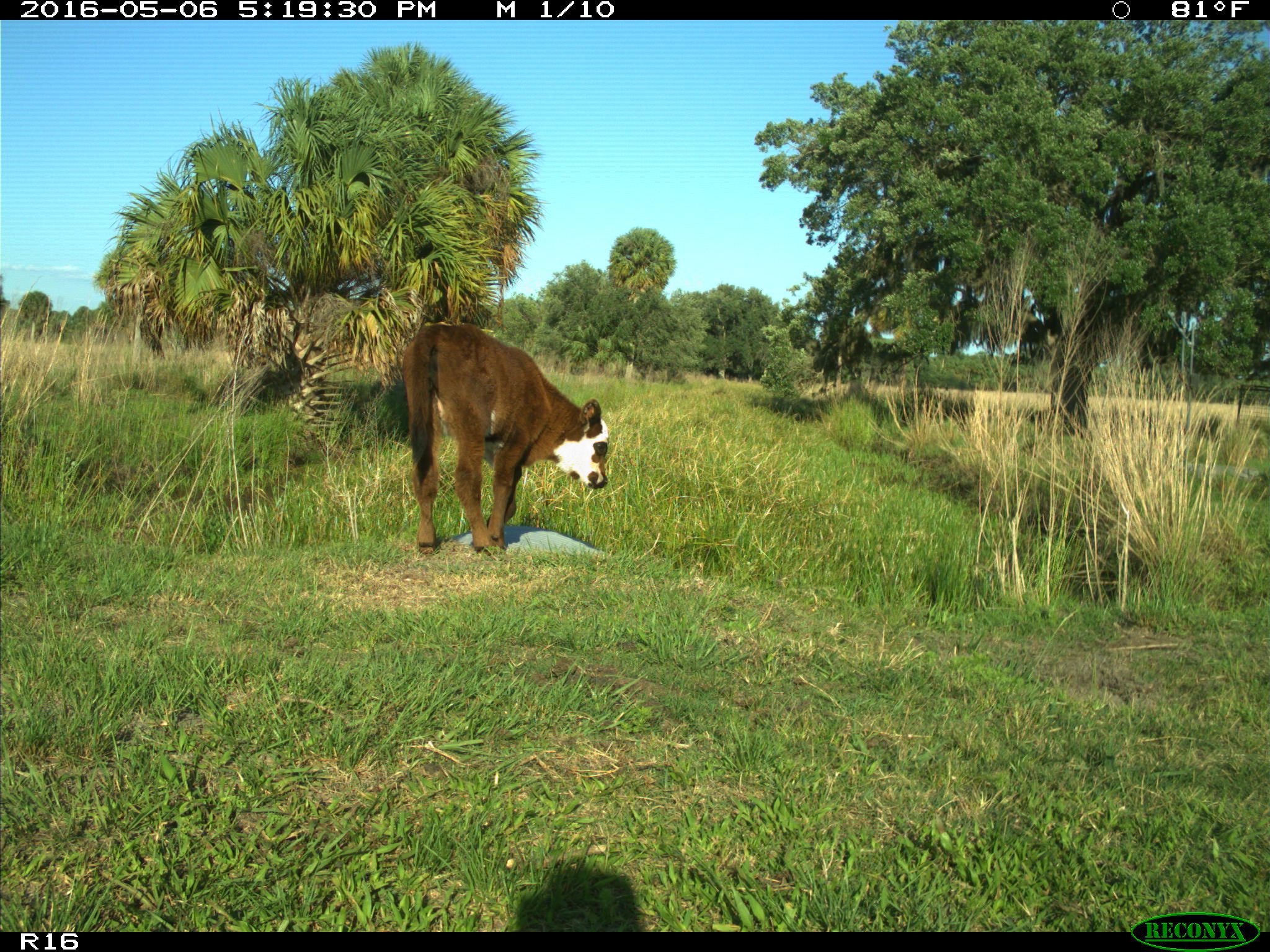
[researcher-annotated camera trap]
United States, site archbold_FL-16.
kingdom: Animalia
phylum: Chordata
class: Mammalia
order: Artiodactyla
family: Bovidae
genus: Bos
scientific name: Bos taurus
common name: domestic cow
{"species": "Bos taurus (domestic cow)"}